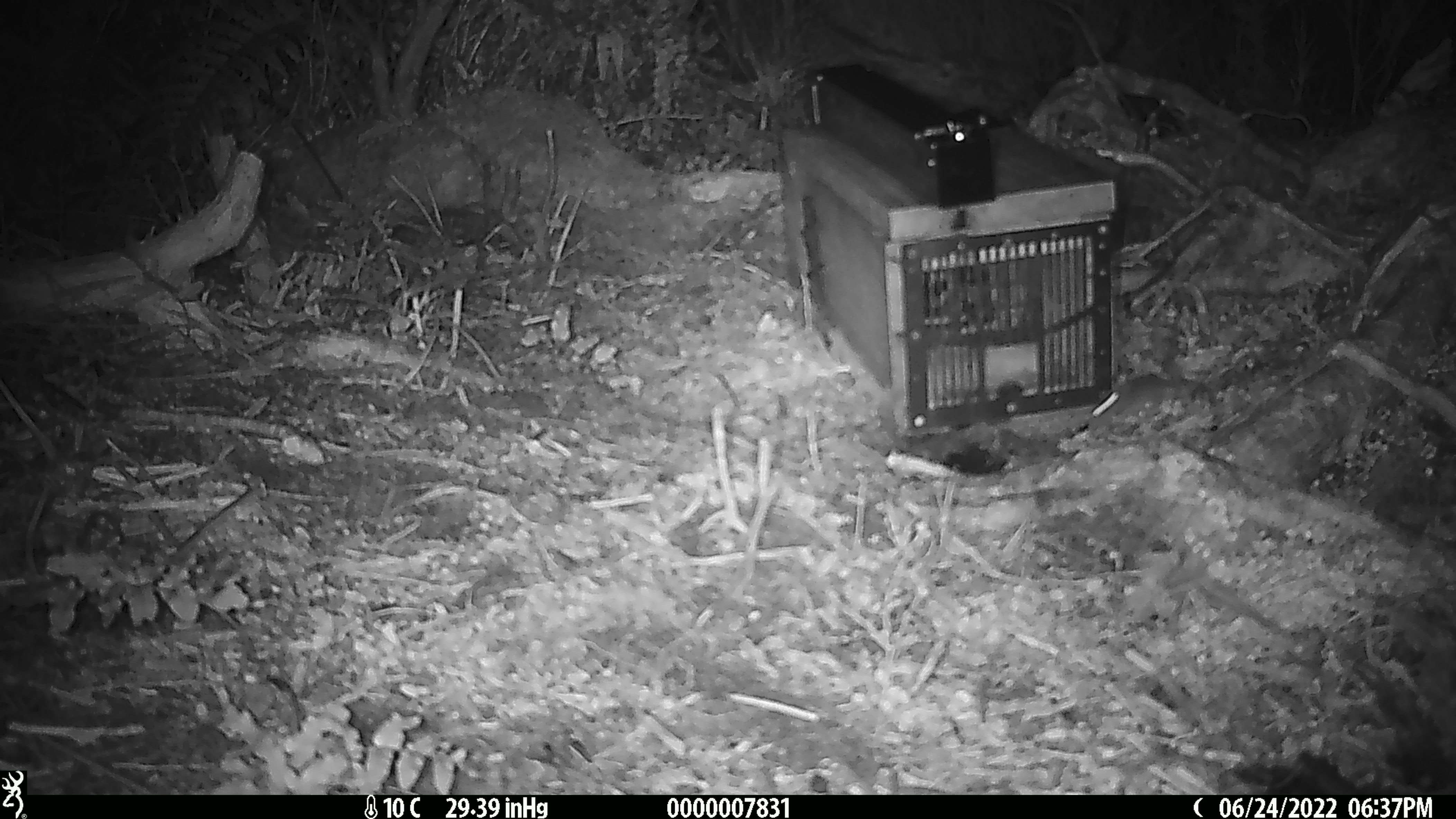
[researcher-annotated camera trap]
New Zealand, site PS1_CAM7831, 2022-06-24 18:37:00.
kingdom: Animalia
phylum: Chordata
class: Mammalia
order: Rodentia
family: Muridae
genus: Mus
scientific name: Mus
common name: mouse